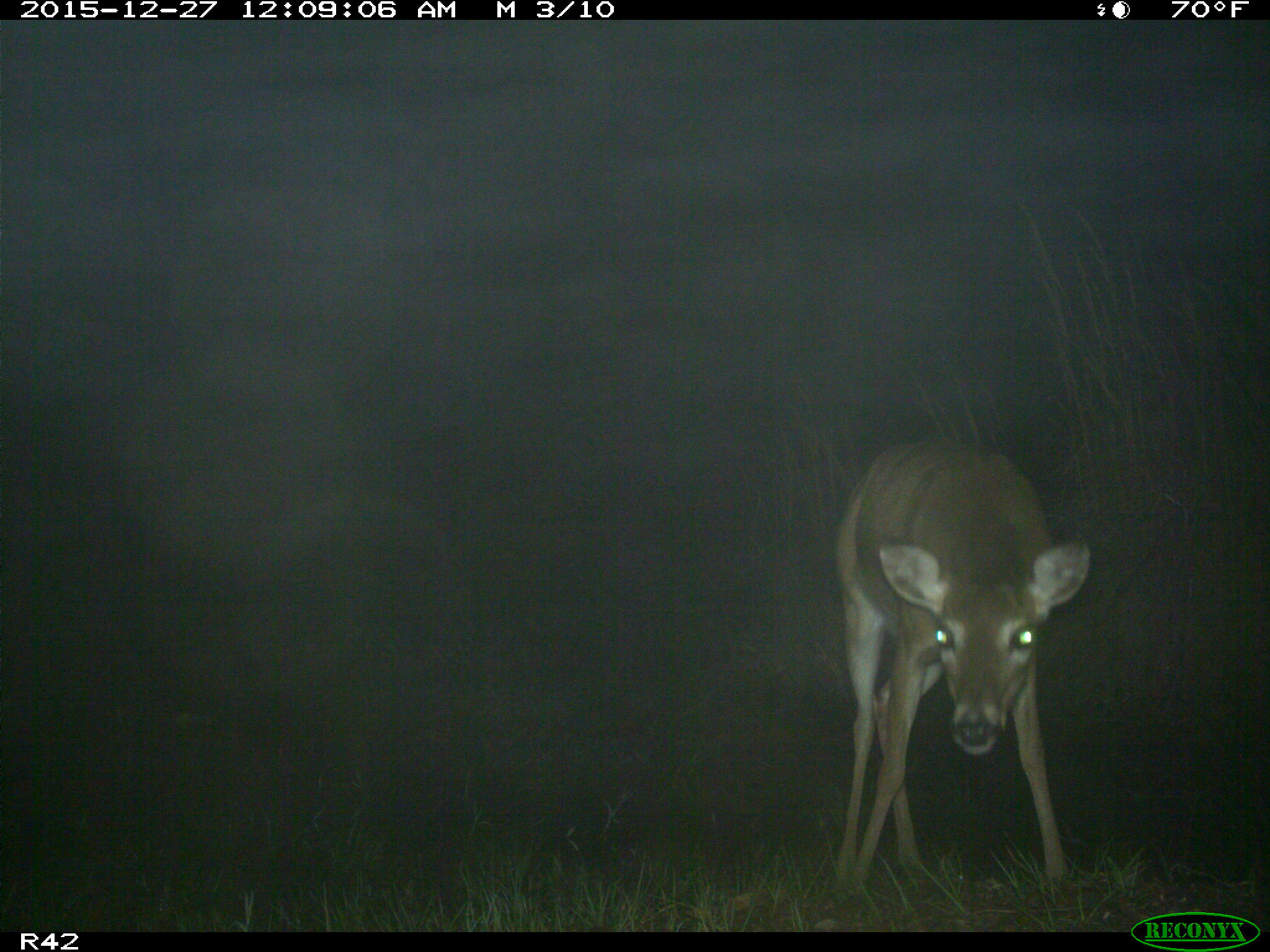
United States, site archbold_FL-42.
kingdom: Animalia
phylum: Chordata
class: Mammalia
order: Artiodactyla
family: Cervidae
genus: Odocoileus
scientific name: Odocoileus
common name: deer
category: unidentified deer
Unidentified deer (deer) (Odocoileus).